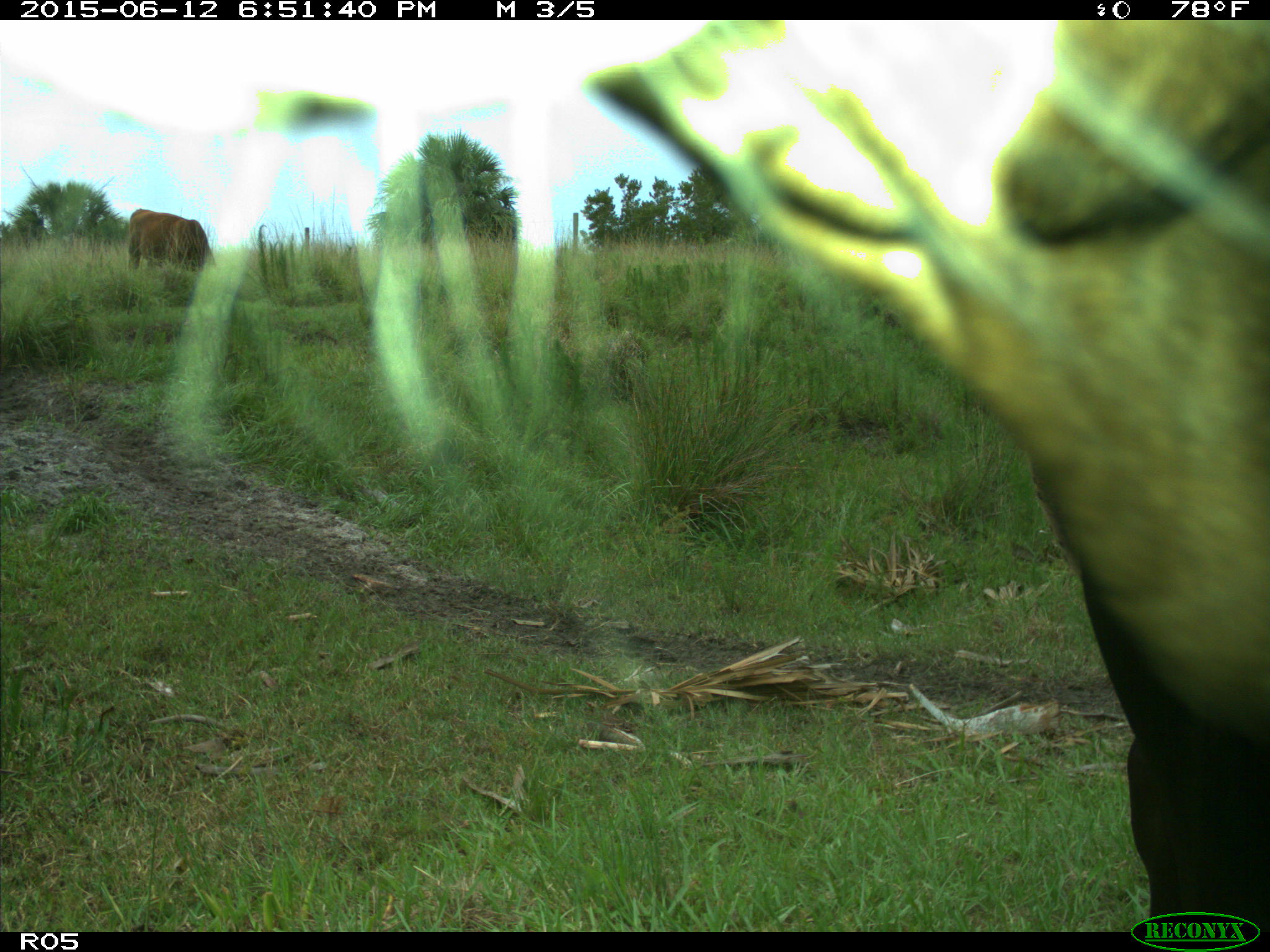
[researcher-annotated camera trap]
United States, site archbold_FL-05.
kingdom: Animalia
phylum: Chordata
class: Mammalia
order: Artiodactyla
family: Bovidae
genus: Bos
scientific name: Bos taurus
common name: domestic cow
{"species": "Bos taurus (domestic cow)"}